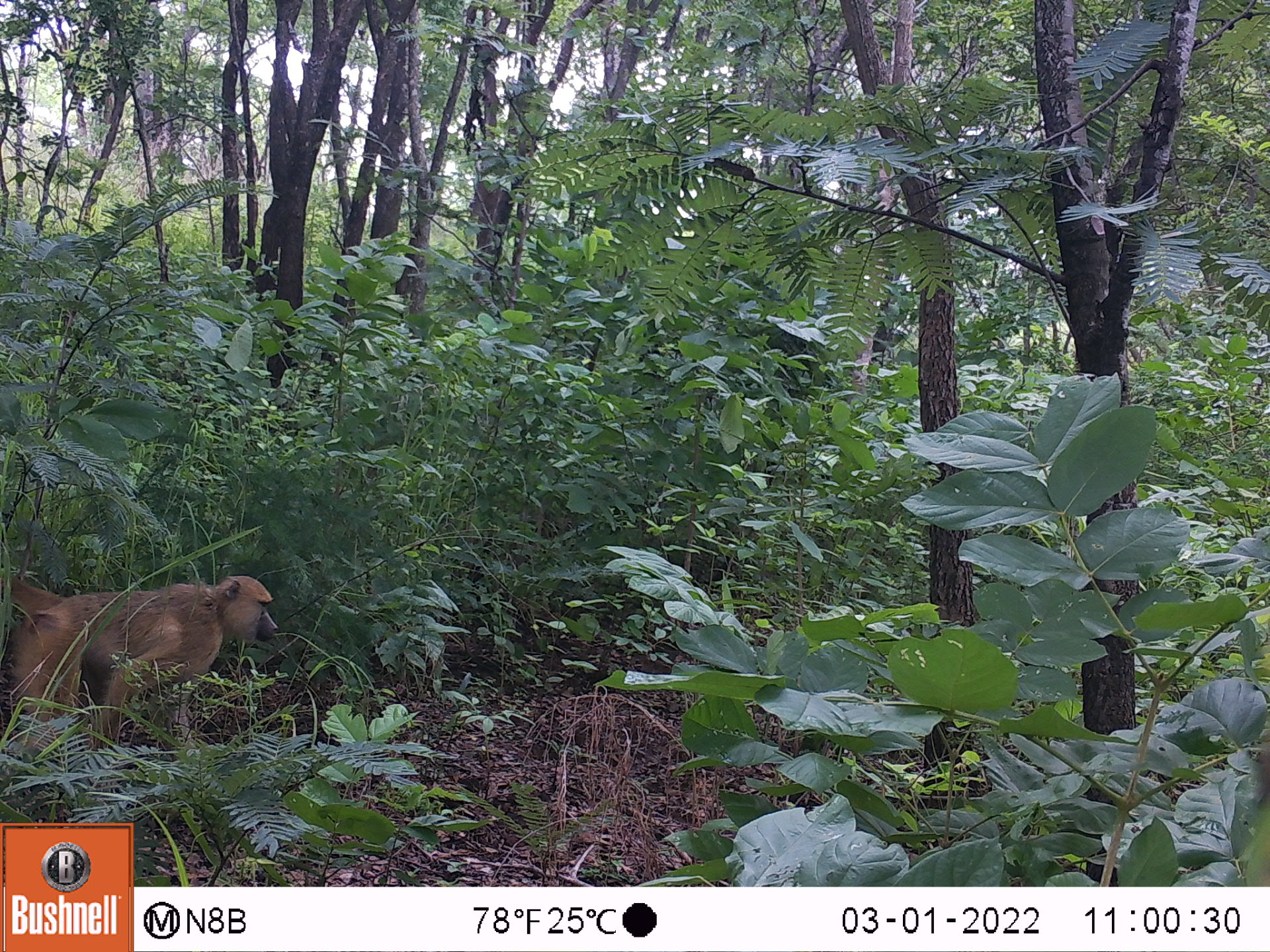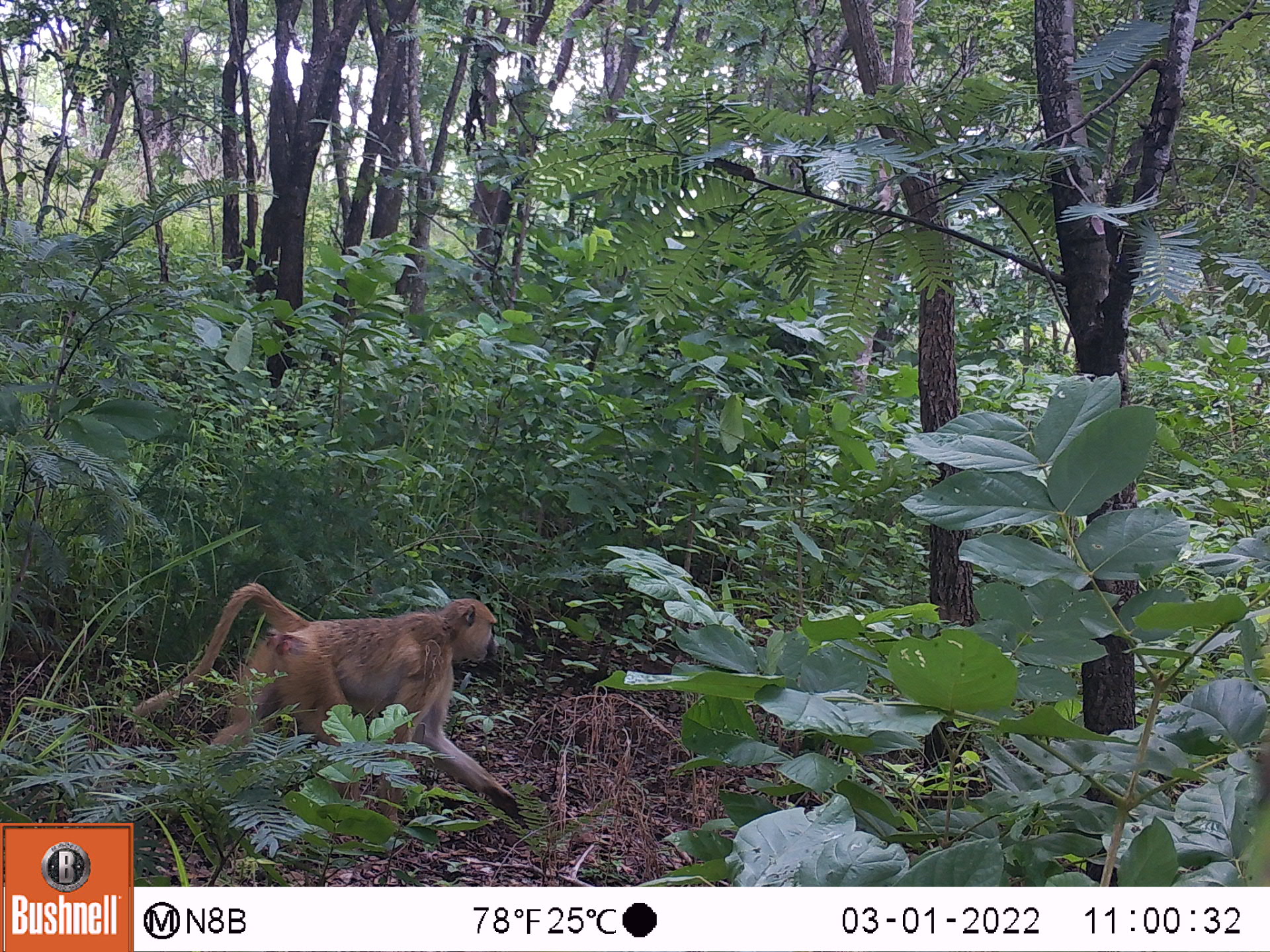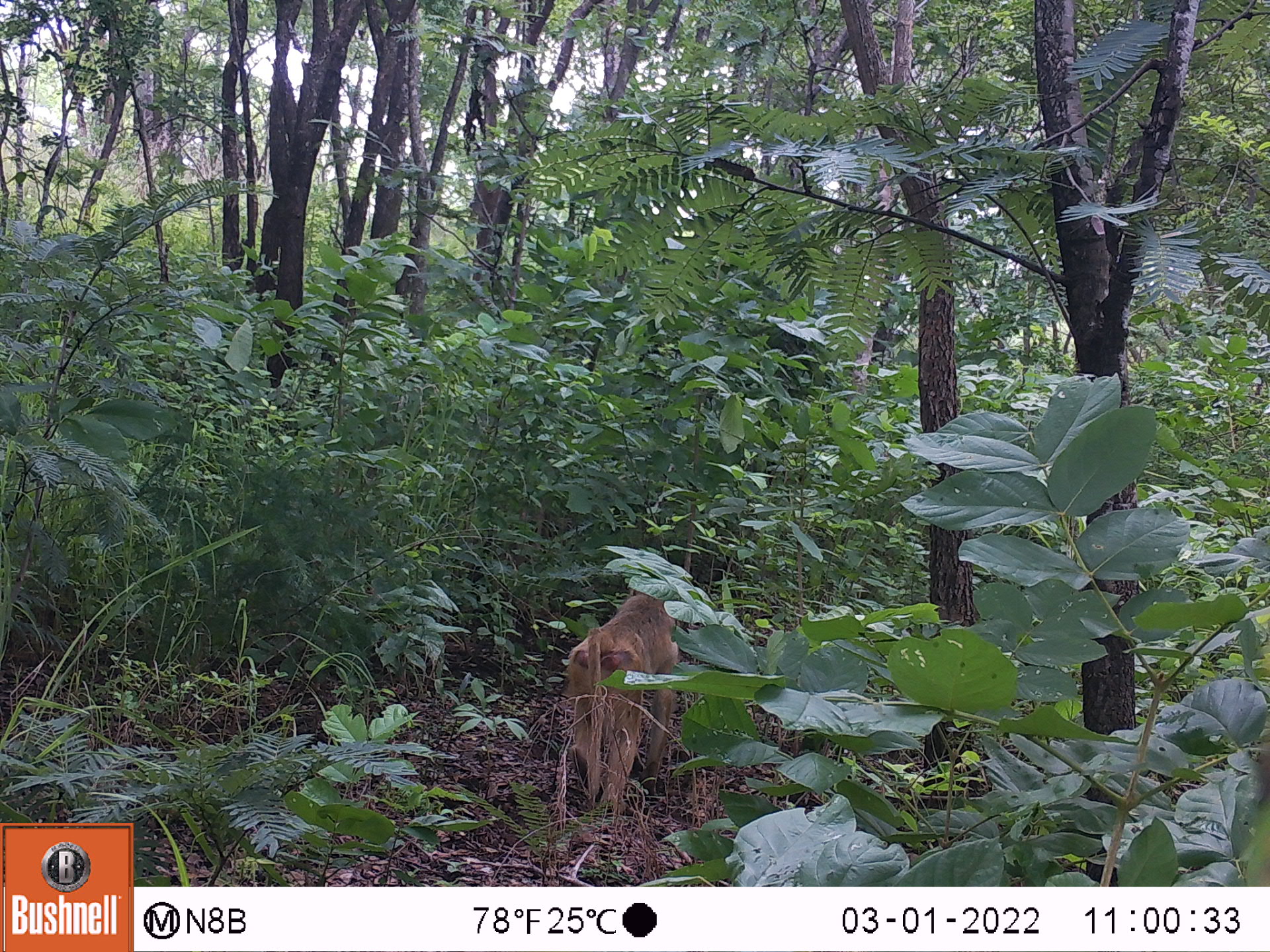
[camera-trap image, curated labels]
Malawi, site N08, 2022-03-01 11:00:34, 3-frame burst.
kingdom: Animalia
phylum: Chordata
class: Mammalia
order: Primates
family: Cercopithecidae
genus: Papio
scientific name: Papio cynocephalus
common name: yellow baboon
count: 1